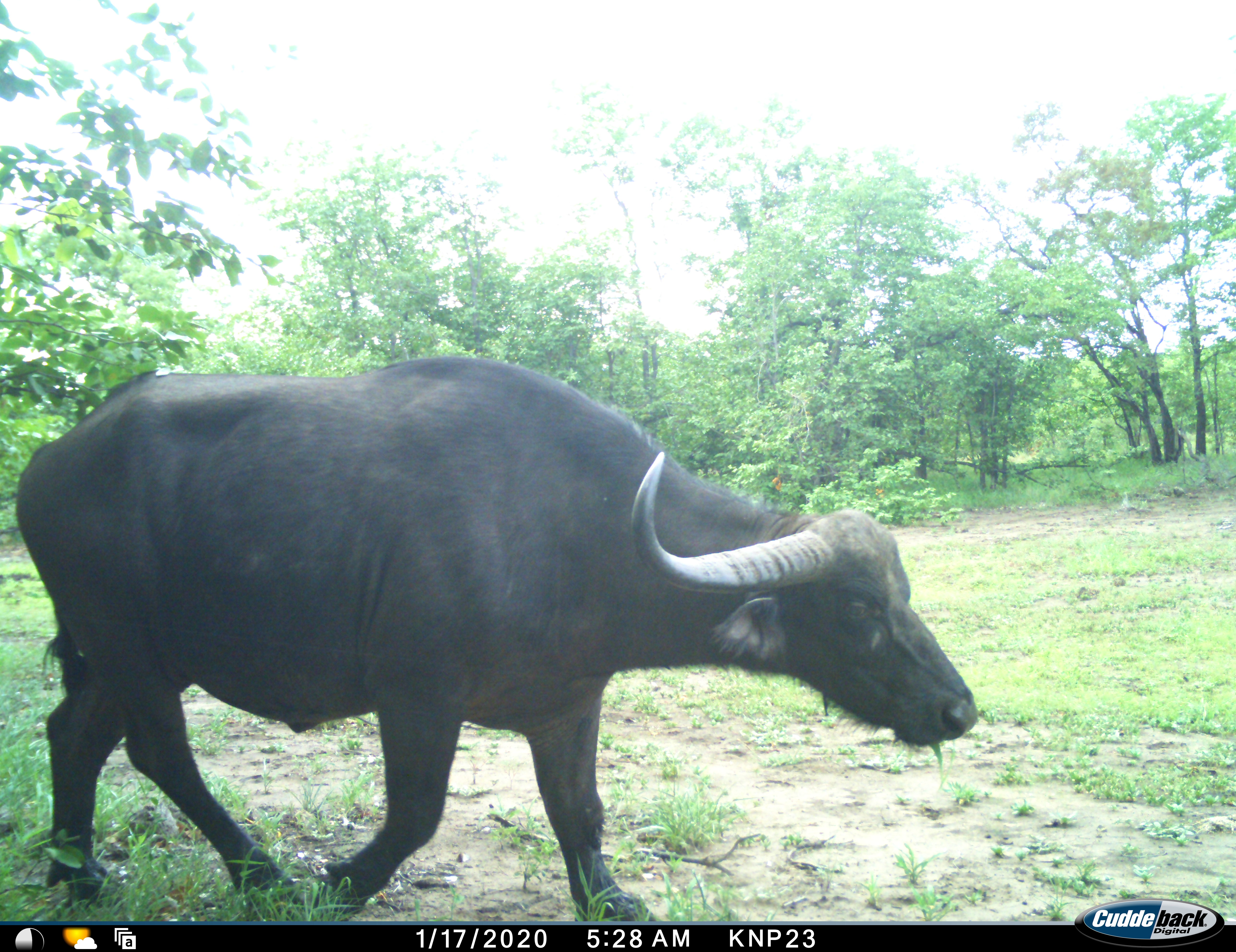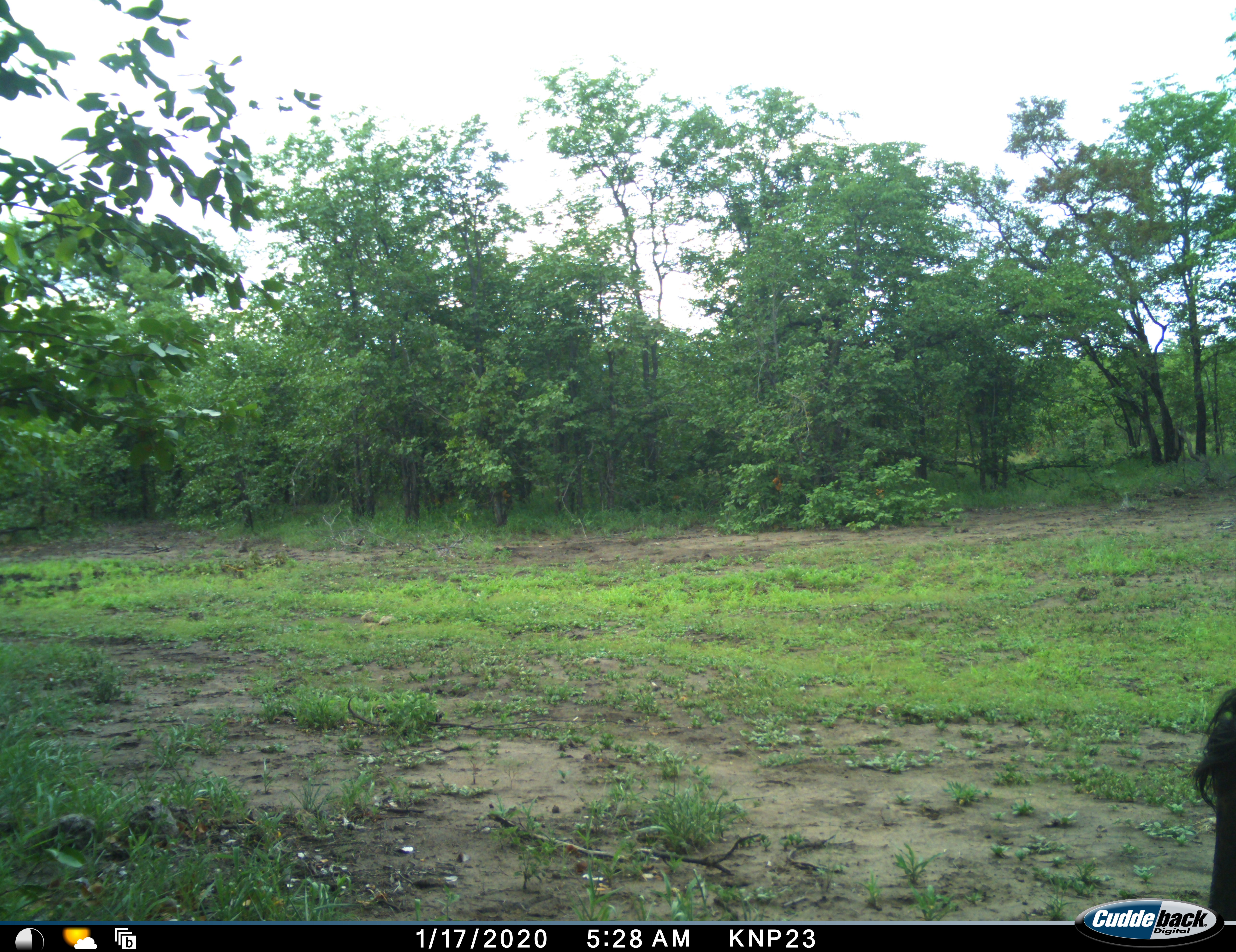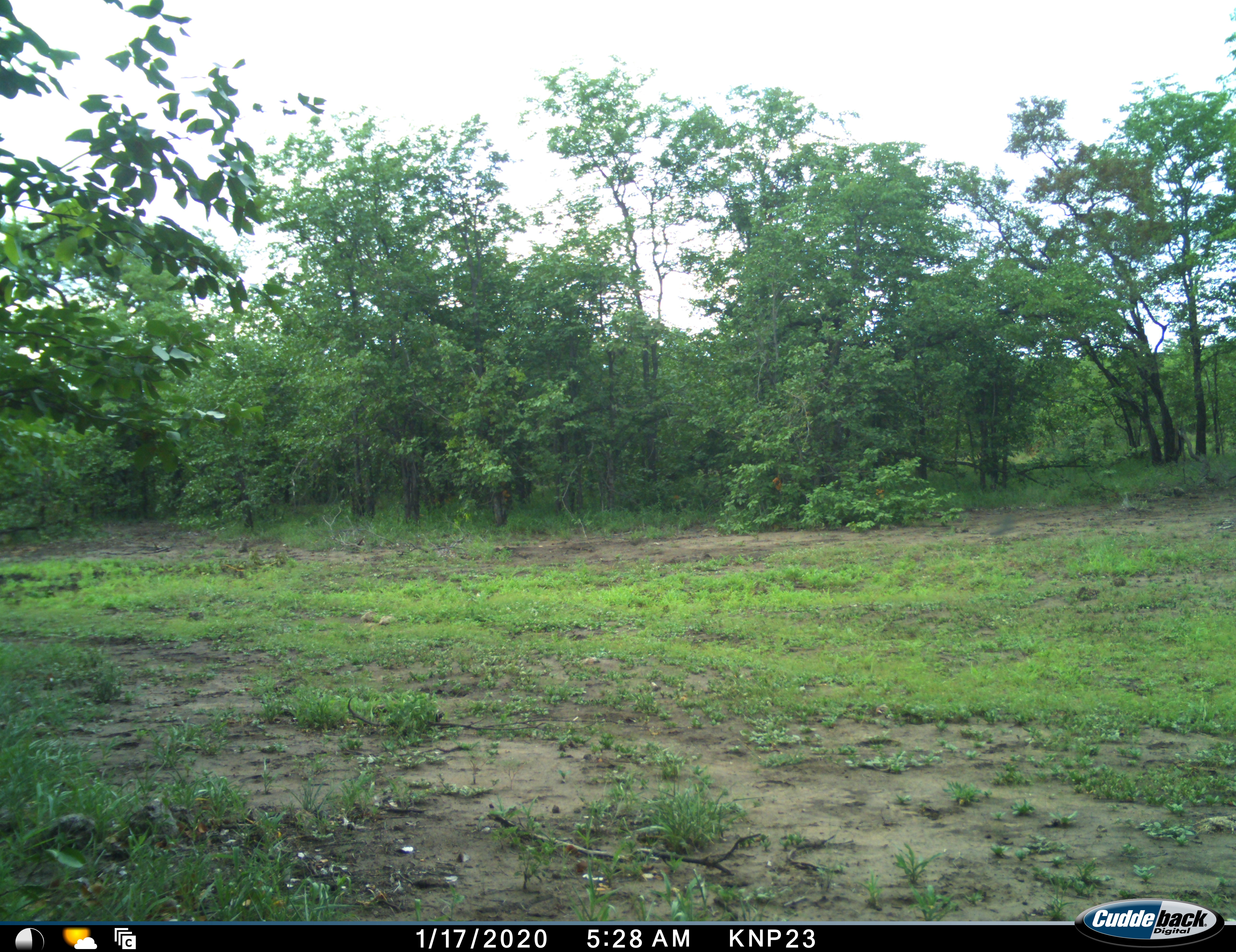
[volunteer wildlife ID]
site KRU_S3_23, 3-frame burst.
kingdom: Animalia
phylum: Chordata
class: Mammalia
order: Artiodactyla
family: Bovidae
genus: Syncerus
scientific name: Syncerus caffer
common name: african buffalo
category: buffalo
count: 1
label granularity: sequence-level